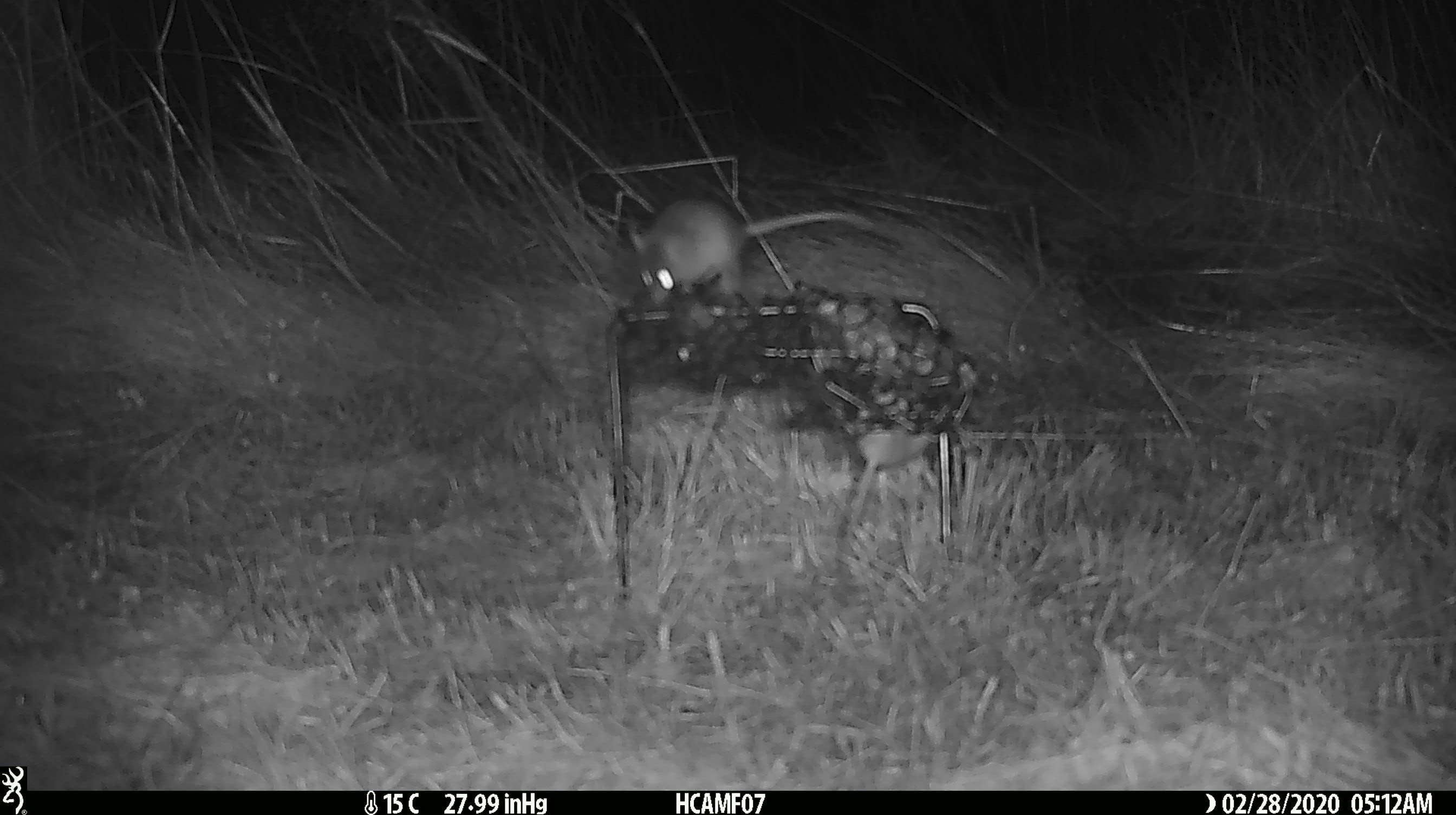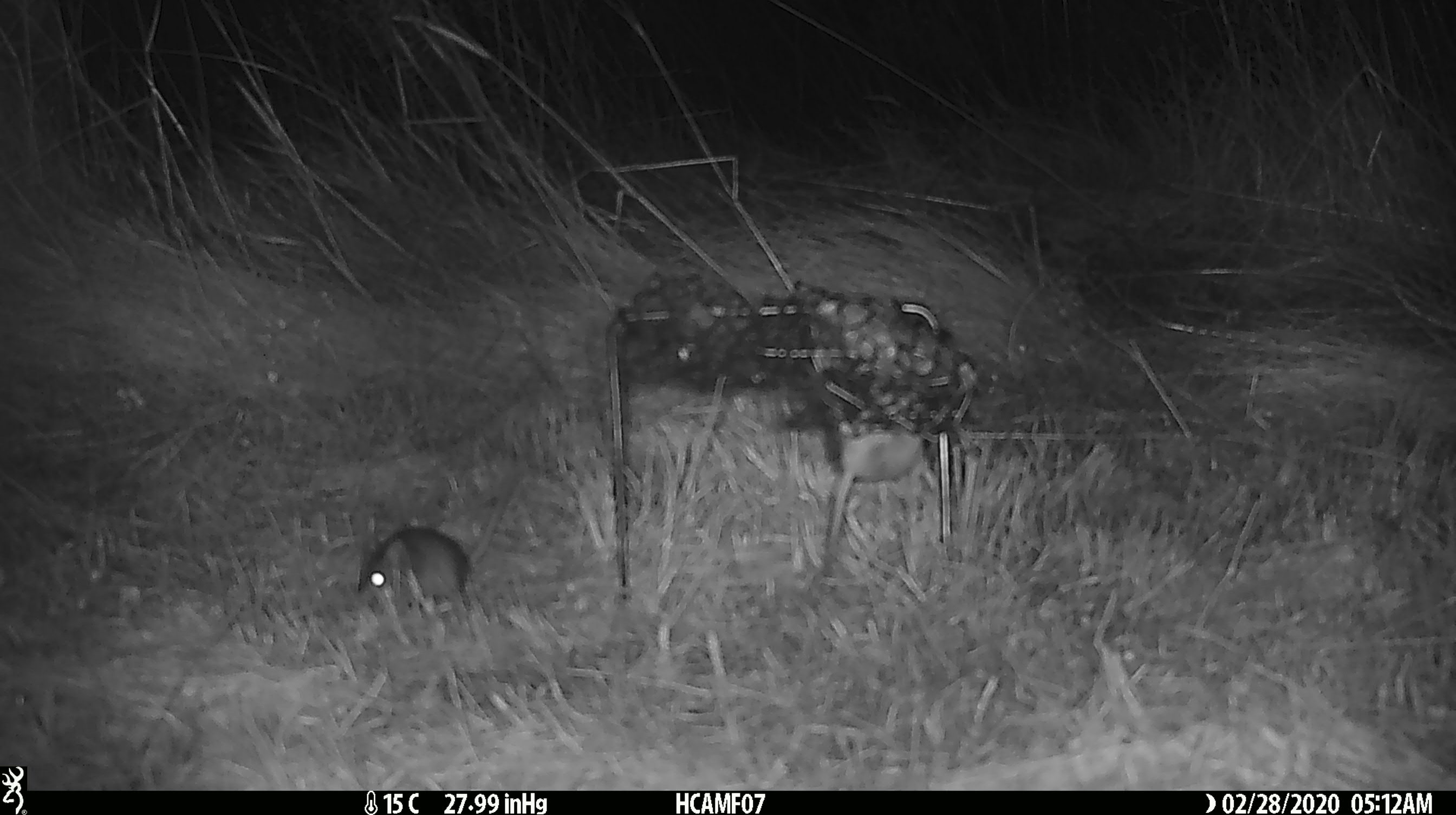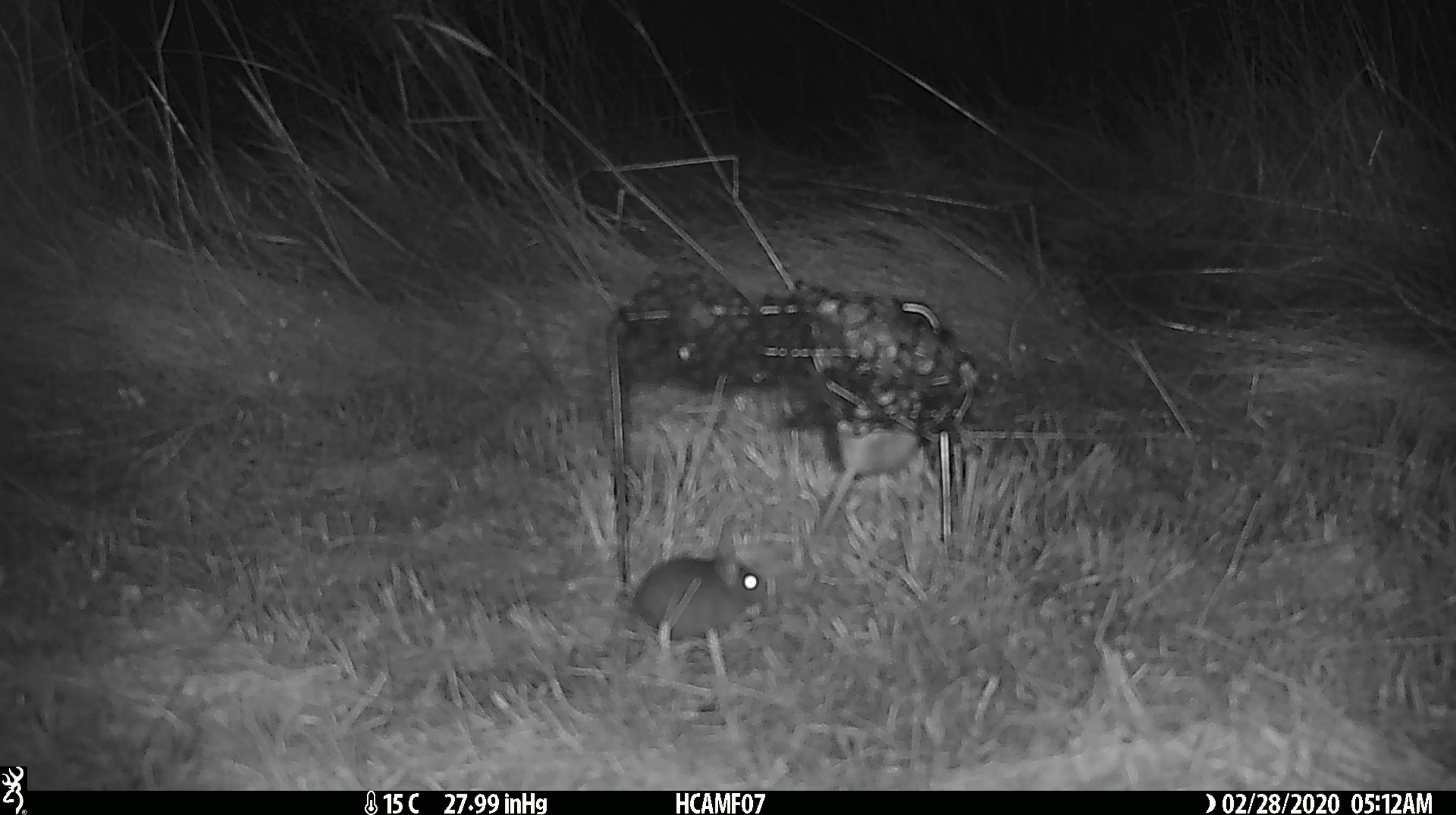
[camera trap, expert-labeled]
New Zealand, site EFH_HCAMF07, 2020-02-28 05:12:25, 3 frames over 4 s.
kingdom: Animalia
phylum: Chordata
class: Mammalia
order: Rodentia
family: Muridae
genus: Mus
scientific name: Mus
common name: mouse